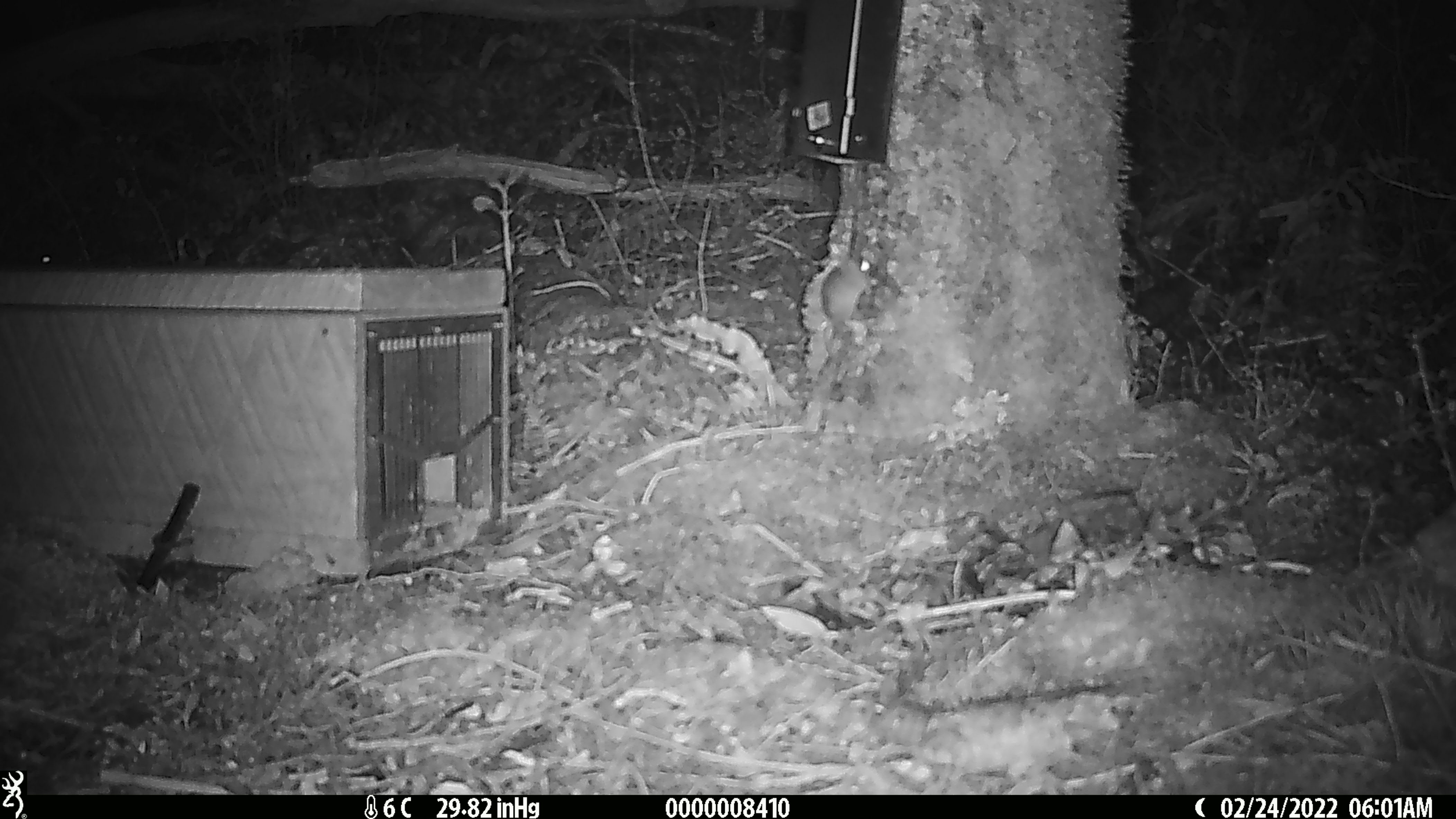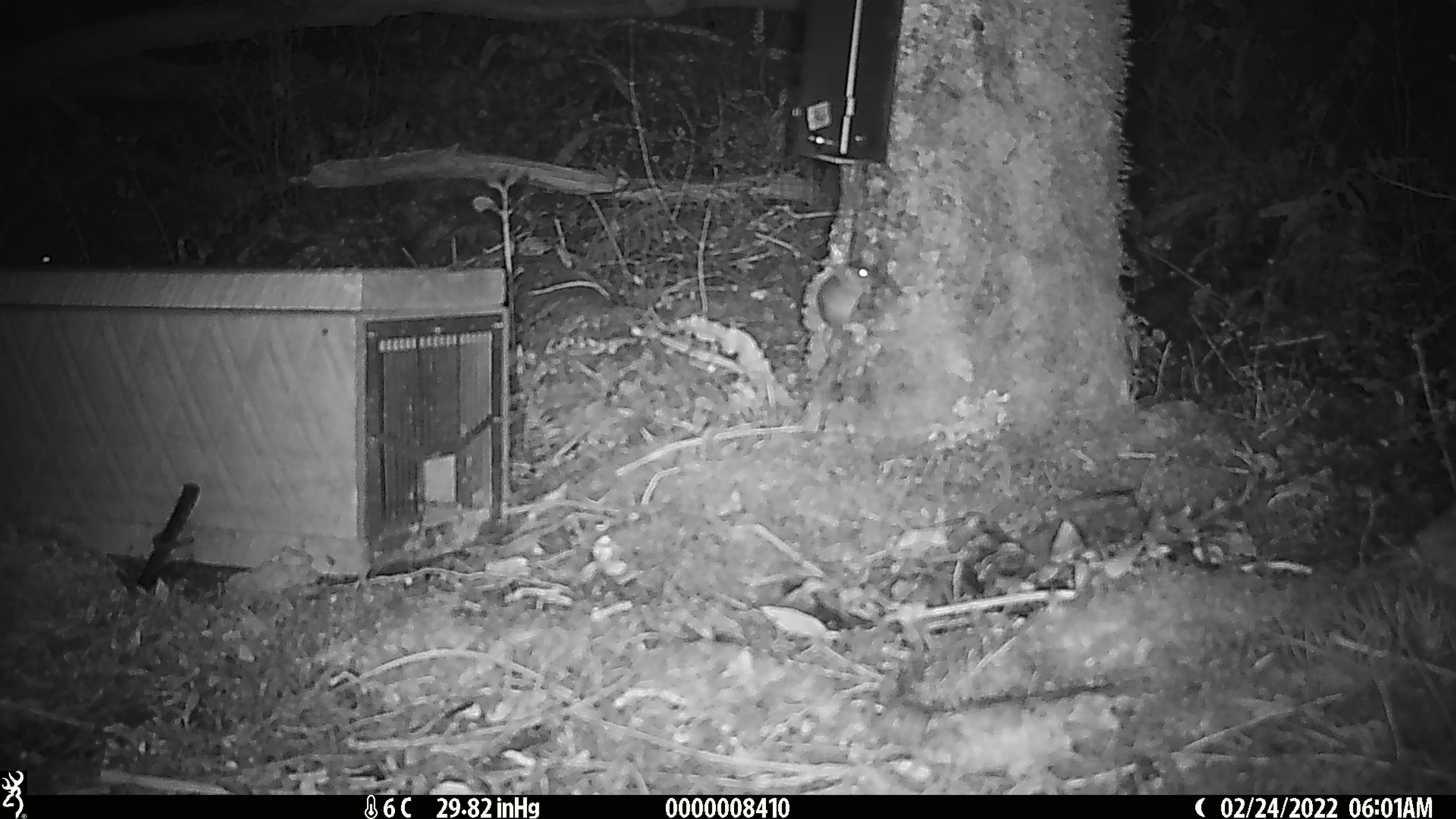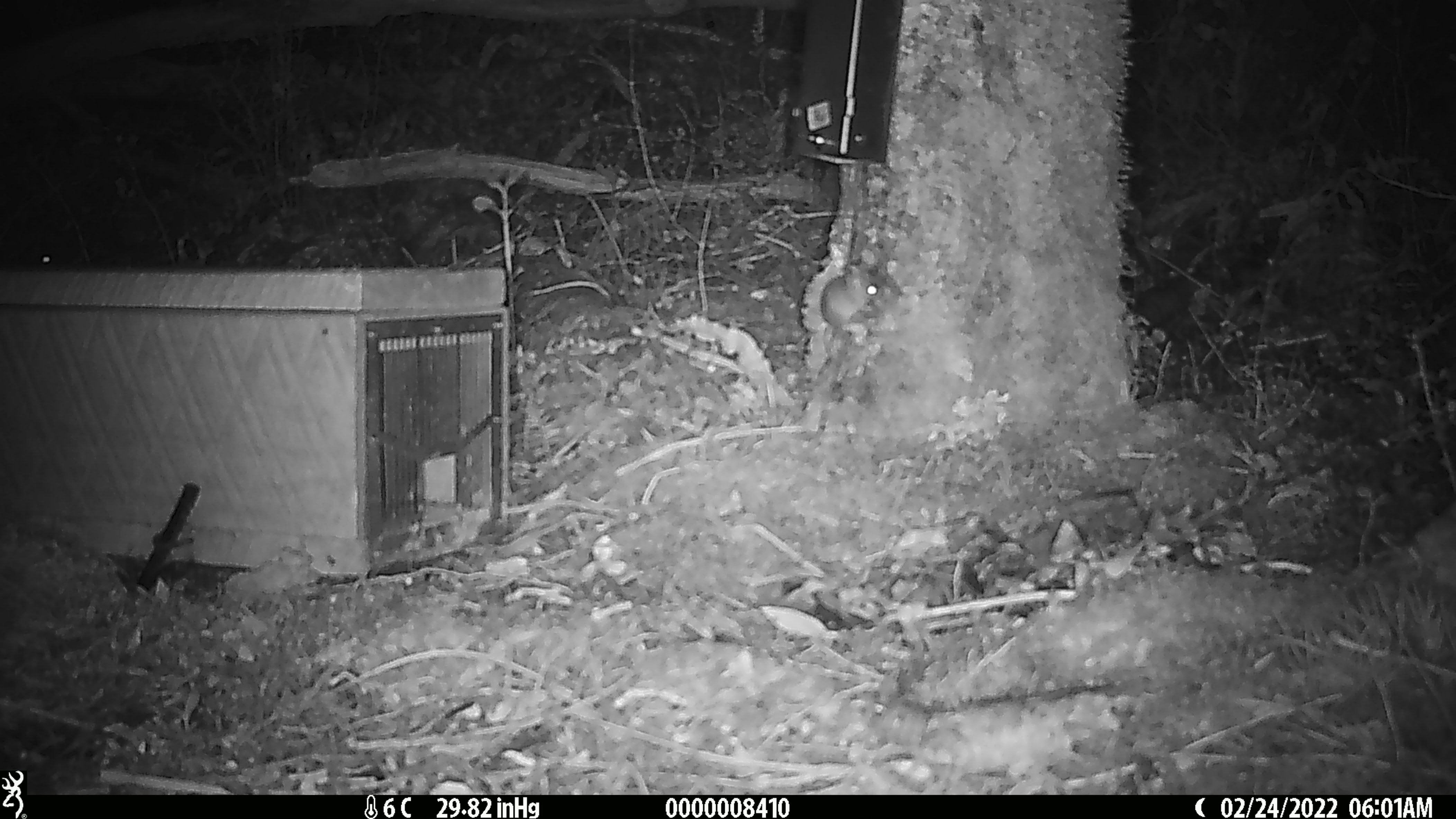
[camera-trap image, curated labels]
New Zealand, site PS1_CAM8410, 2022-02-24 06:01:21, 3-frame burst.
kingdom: Animalia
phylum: Chordata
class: Mammalia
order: Rodentia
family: Muridae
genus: Mus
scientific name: Mus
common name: mouse